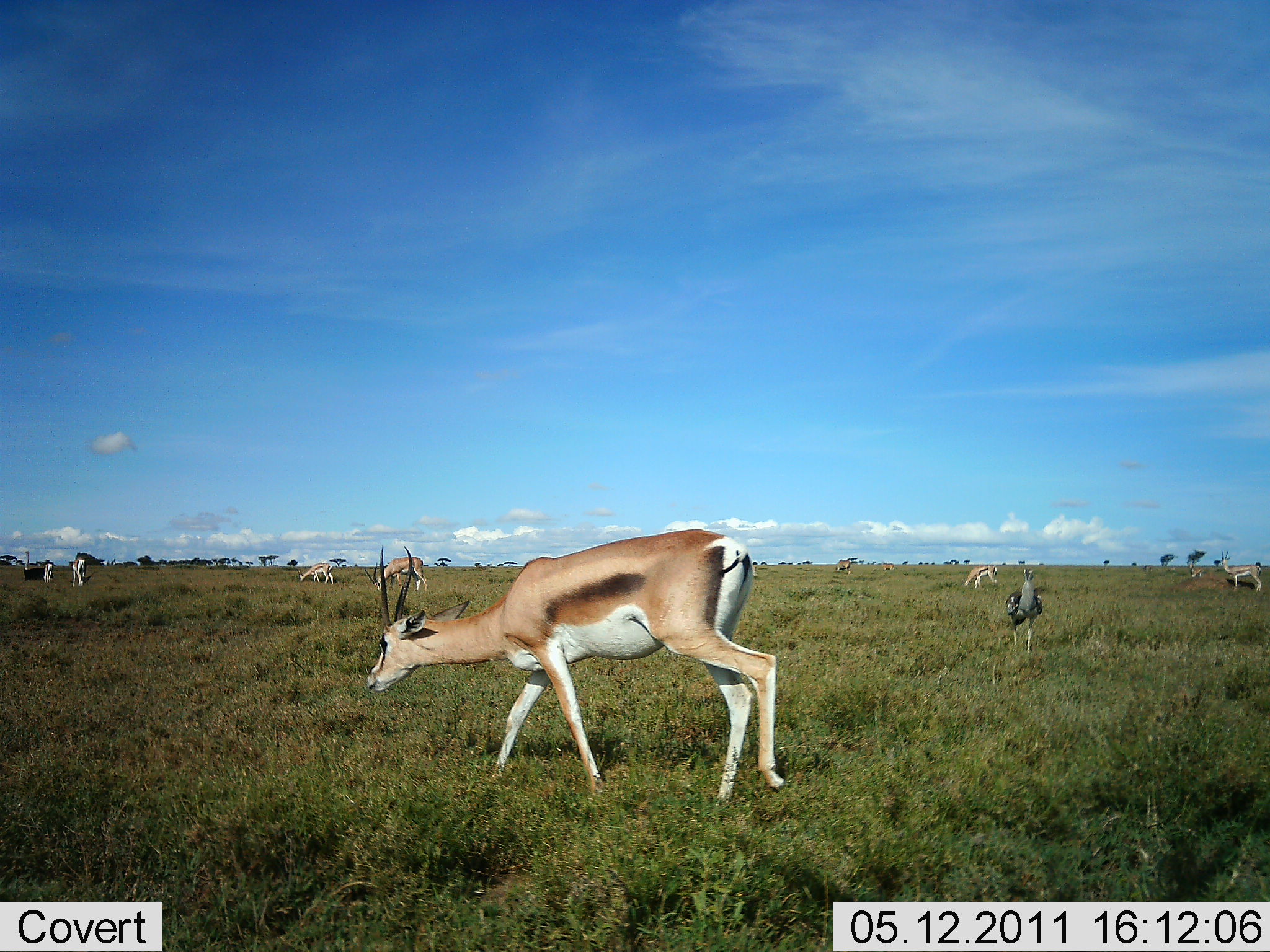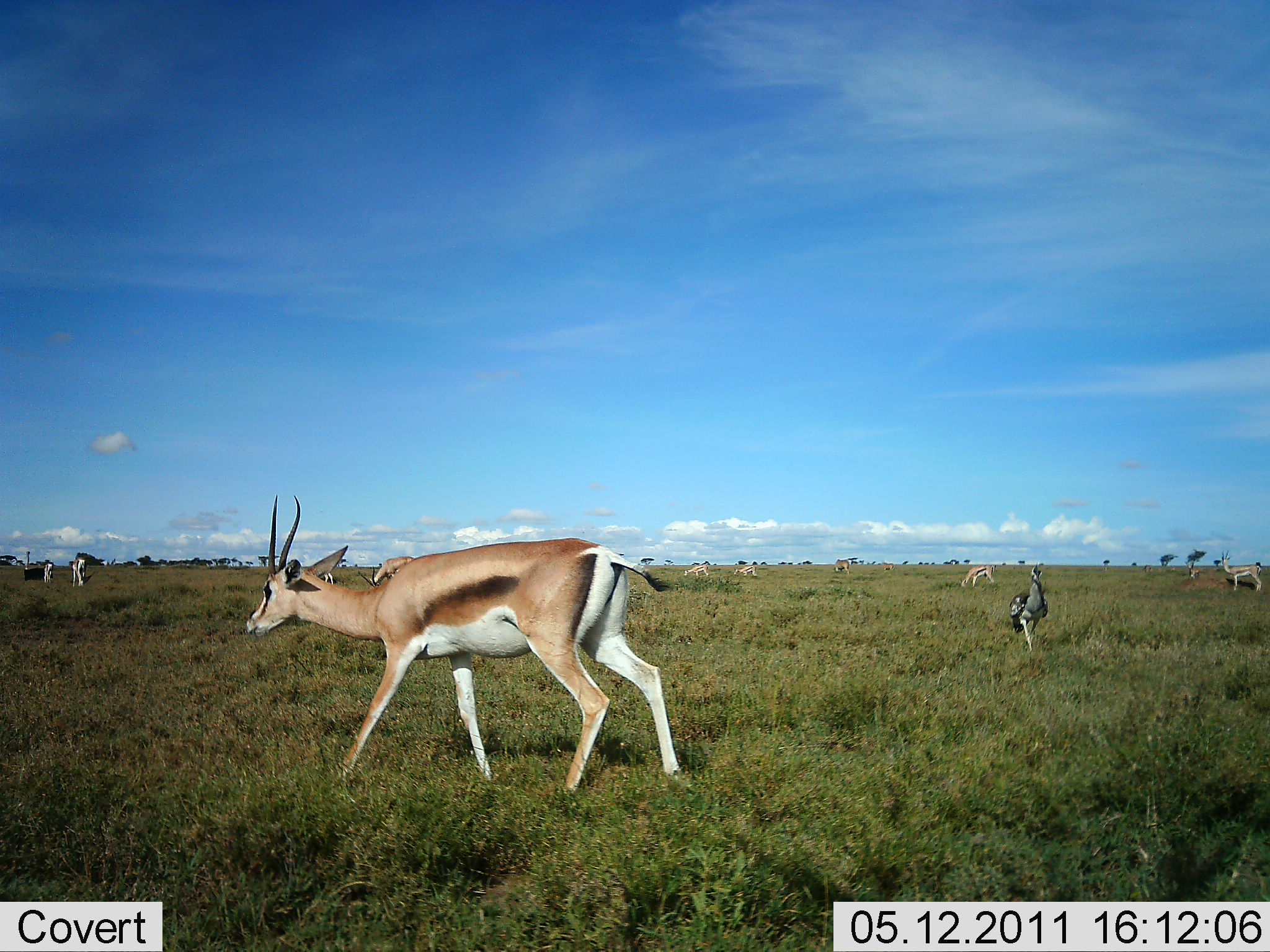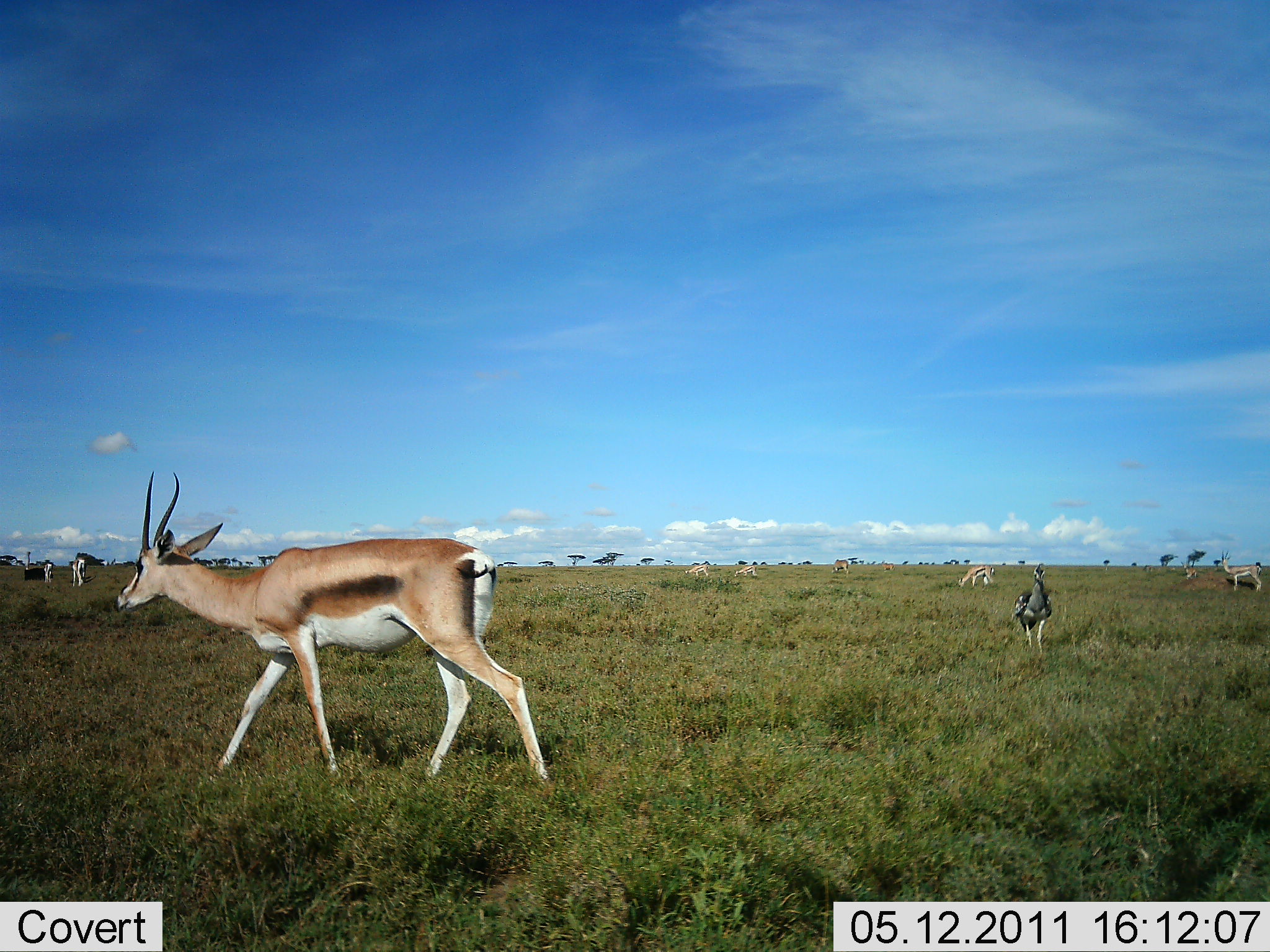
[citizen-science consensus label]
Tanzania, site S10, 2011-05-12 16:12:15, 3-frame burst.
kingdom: Animalia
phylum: Chordata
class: Mammalia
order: Artiodactyla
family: Bovidae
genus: Nanger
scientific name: Nanger granti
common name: grant's gazelle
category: gazellegrants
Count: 7.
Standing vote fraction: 44%.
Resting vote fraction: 0%.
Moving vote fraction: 69%.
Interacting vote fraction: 0%.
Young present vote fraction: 0%.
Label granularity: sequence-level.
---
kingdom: Animalia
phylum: Chordata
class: Aves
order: Otidiformes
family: Otididae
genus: Ardeotis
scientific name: Ardeotis kori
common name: kori bustard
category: koribustard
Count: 1.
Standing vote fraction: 25%.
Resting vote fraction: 0%.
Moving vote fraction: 75%.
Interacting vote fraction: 0%.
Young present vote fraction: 0%.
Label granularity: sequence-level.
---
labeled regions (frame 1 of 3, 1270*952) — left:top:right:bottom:
animal: 365:532:788:805; 1004:569:1043:653; 363:557:428:592; 1221:550:1263:592; 295:563:335:586; 964:565:999:589; 70:557:88:588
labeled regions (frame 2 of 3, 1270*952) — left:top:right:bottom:
animal: 239:491:693:798; 1008:565:1048:651; 357:554:417:591; 1220:548:1263:594; 957:562:996:588; 71:556:87:589; 320:568:335:585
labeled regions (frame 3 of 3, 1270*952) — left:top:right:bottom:
animal: 116:471:550:790; 1014:563:1053:655; 1220:548:1263:593; 956:563:996:588; 71:557:96:587